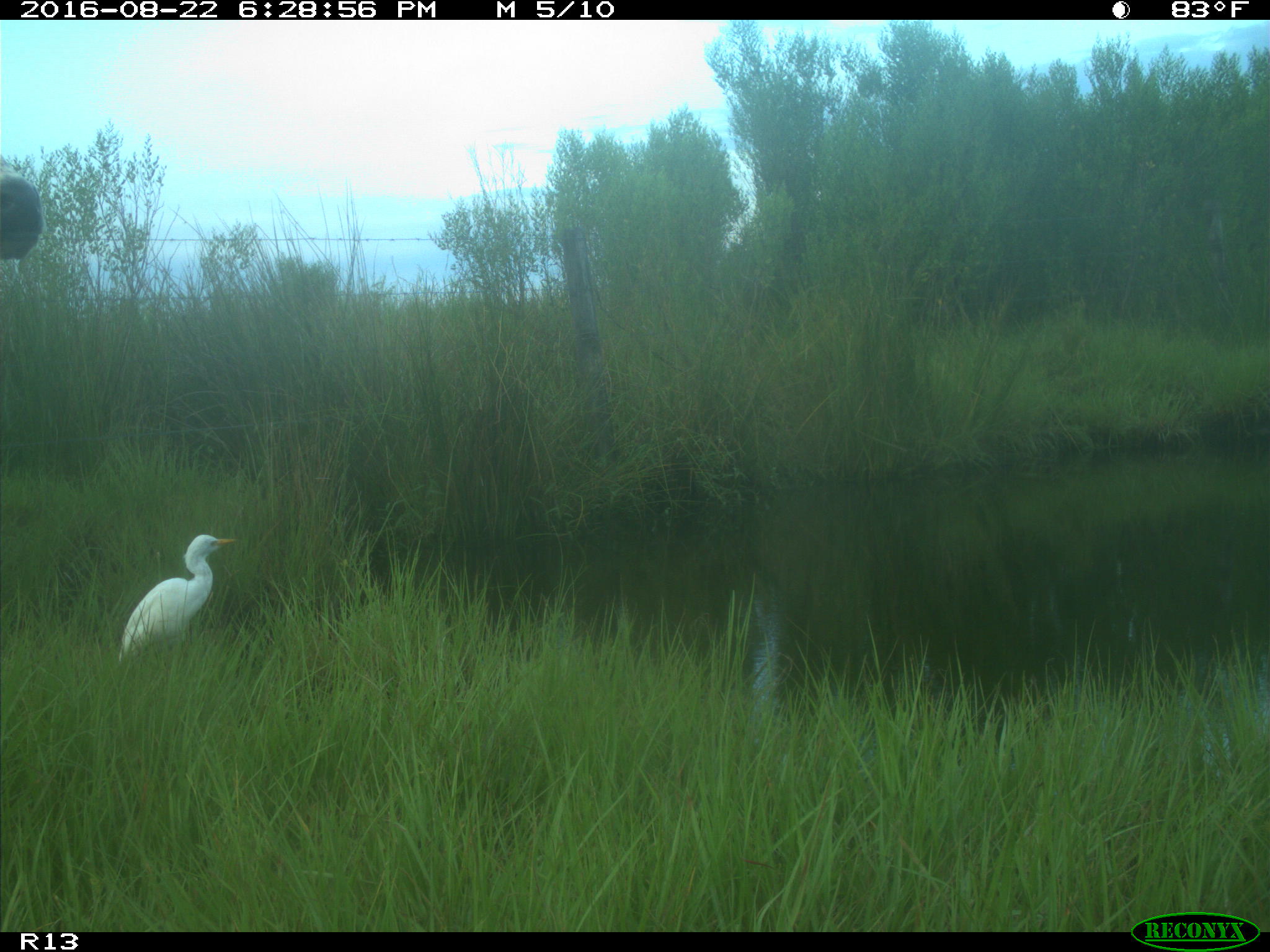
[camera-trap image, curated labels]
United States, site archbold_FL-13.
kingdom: Animalia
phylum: Chordata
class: Mammalia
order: Artiodactyla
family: Bovidae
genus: Bos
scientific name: Bos taurus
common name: domestic cow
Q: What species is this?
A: Bos taurus (domestic cow).